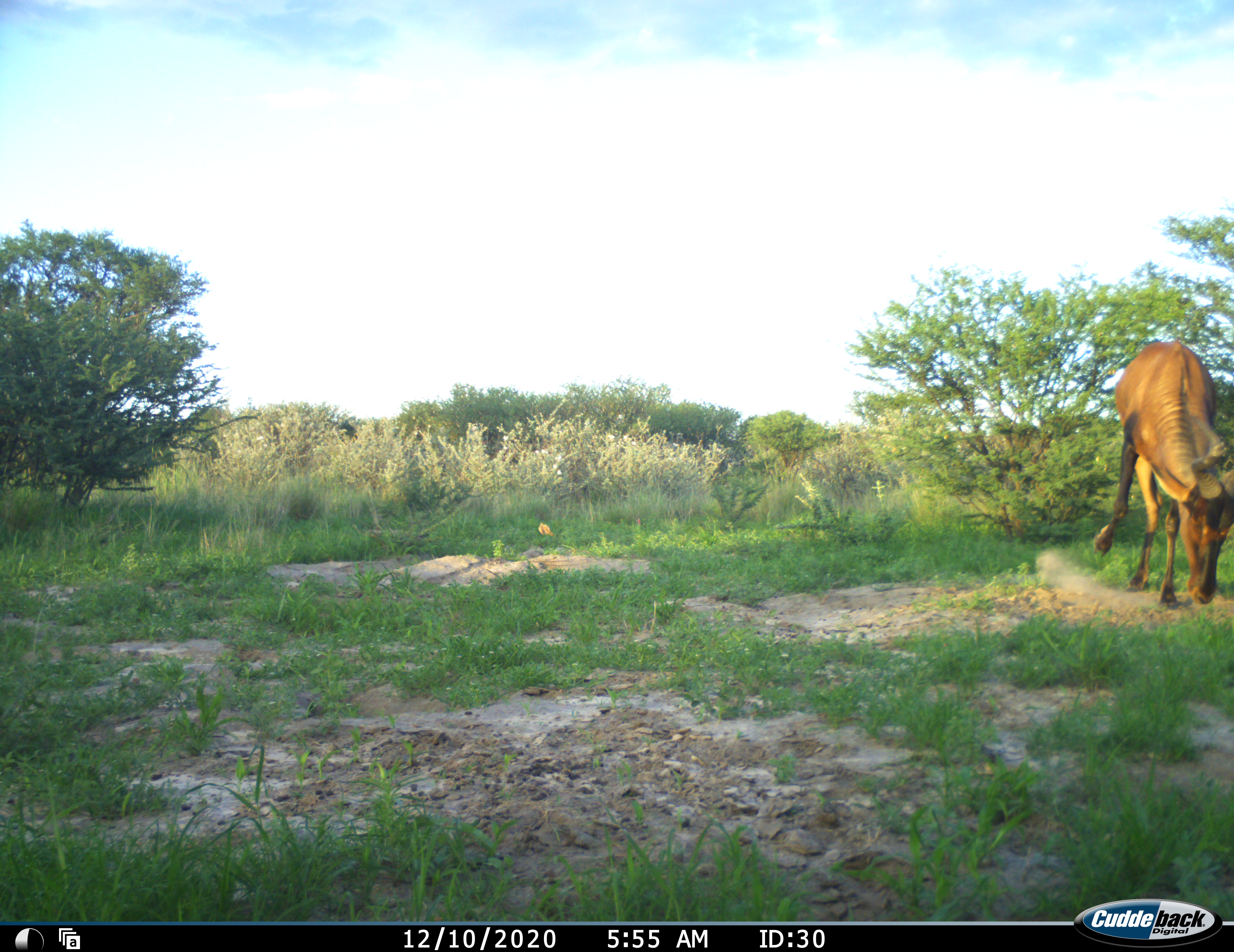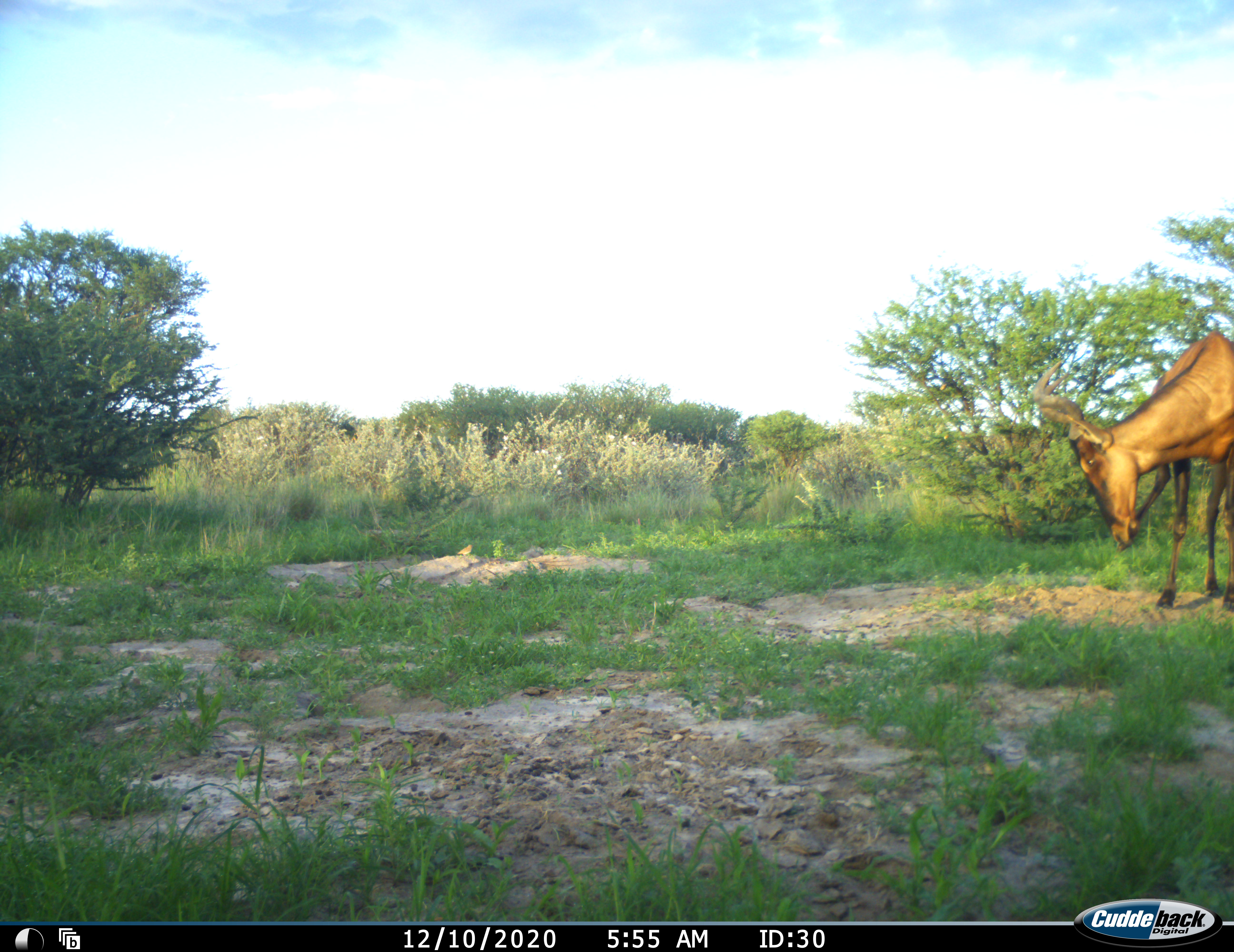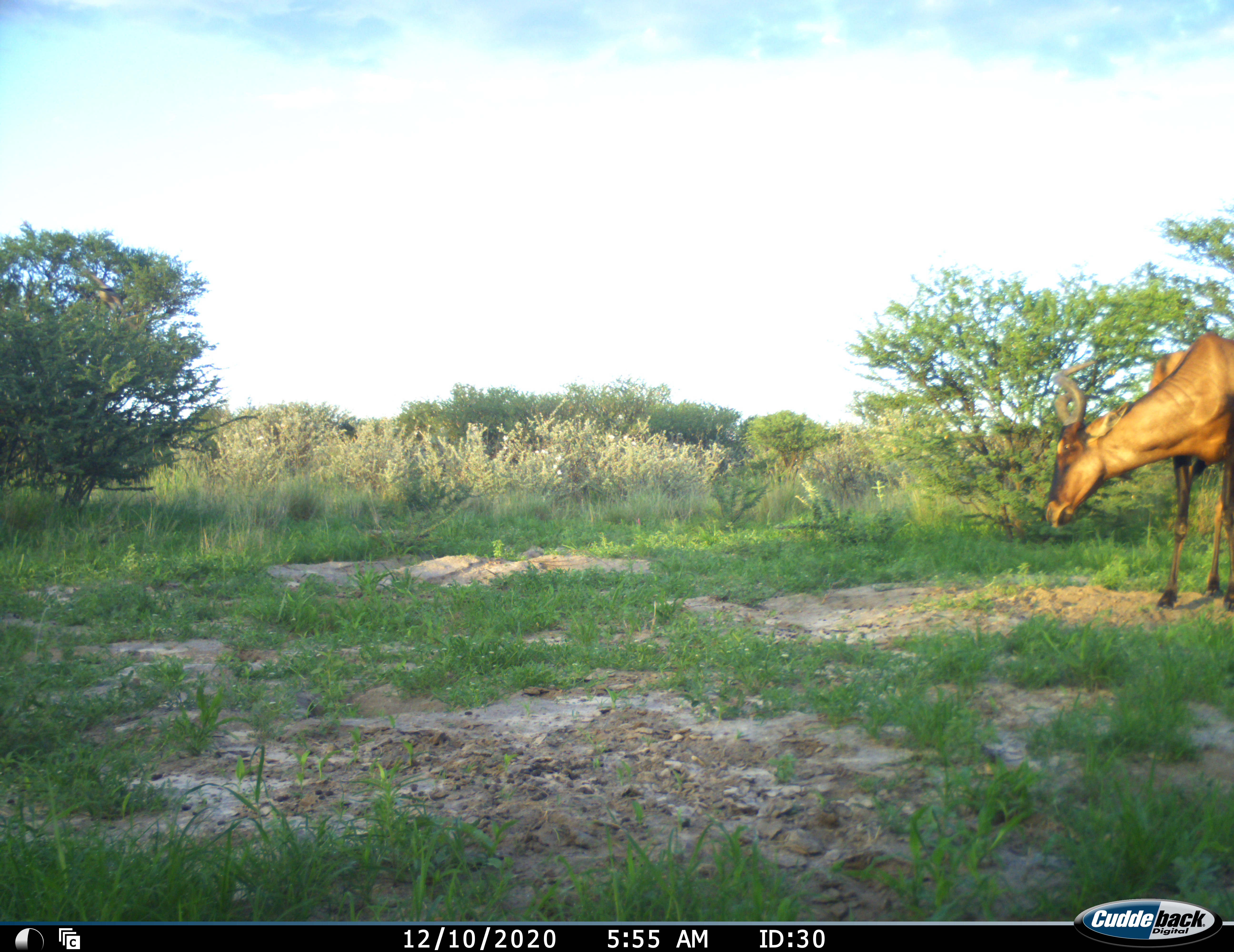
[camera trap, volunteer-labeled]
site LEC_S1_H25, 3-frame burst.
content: unidentified animal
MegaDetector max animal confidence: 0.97